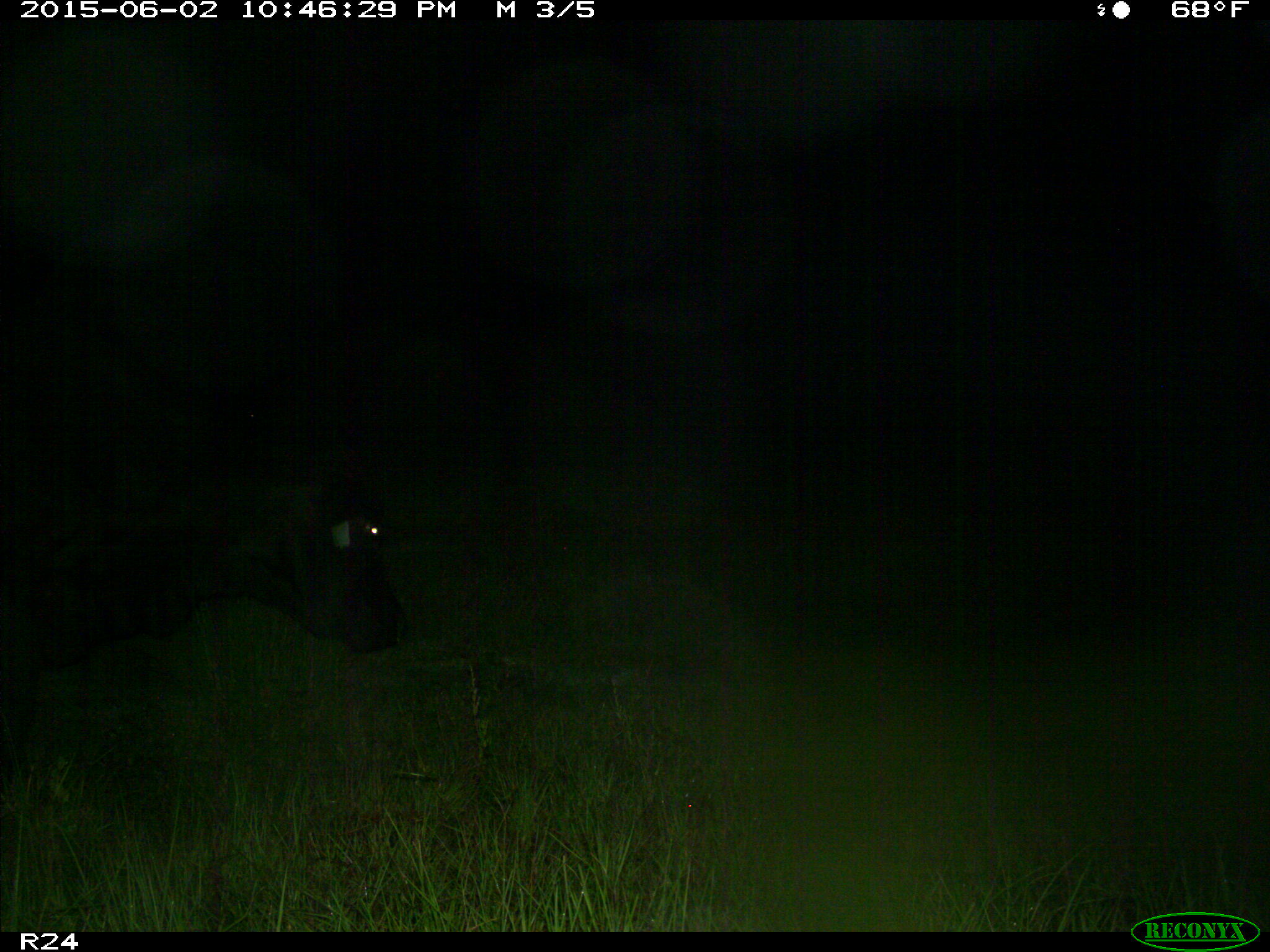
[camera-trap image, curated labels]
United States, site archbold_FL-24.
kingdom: Animalia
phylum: Chordata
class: Mammalia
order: Artiodactyla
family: Bovidae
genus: Bos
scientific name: Bos taurus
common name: domestic cow